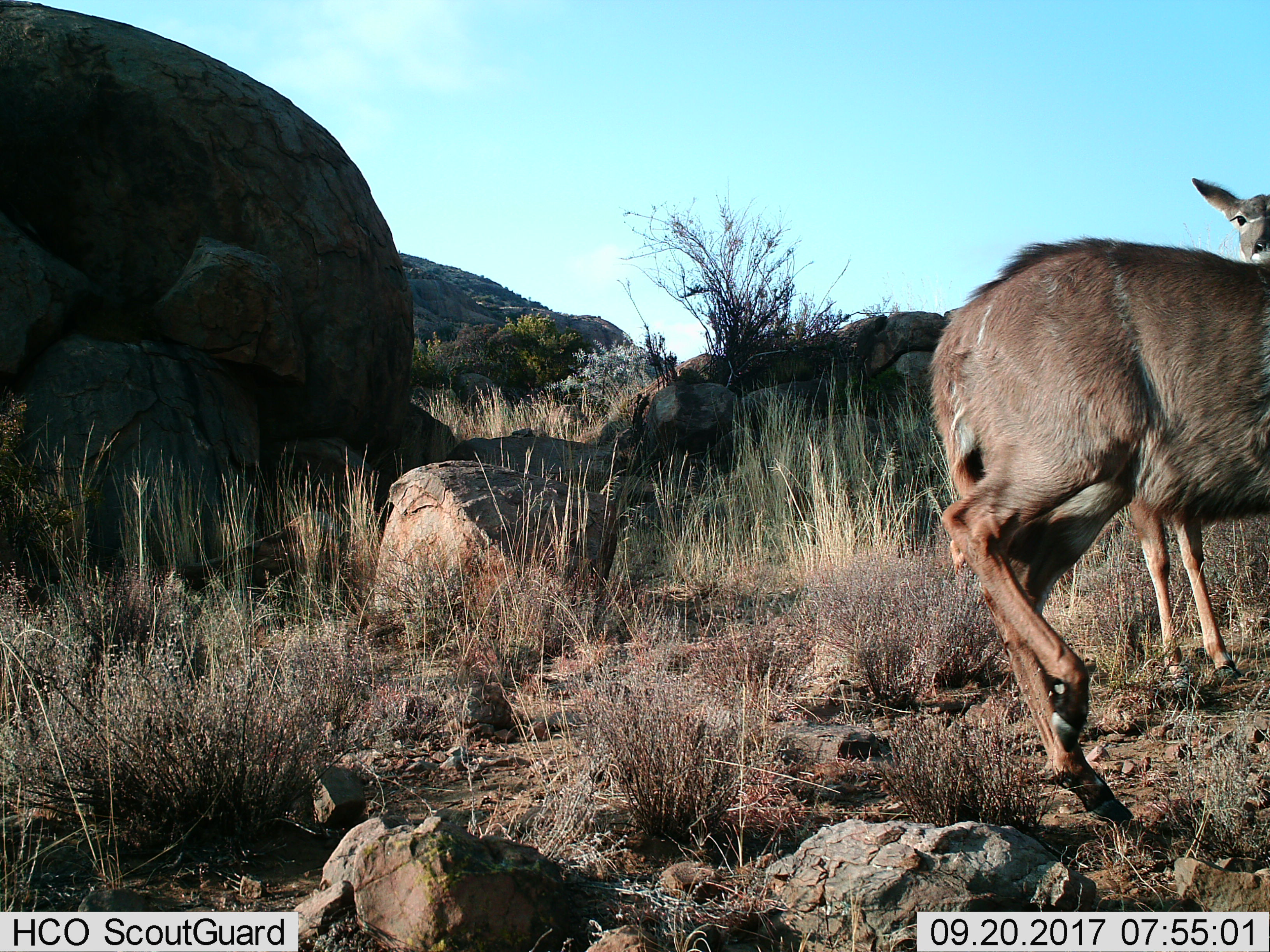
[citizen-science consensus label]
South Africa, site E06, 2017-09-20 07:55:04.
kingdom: Animalia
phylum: Chordata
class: Mammalia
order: Artiodactyla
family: Bovidae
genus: Tragelaphus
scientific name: Tragelaphus strepsiceros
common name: greater kudu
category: kudu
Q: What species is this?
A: Kudu (greater kudu) (Tragelaphus strepsiceros).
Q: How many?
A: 2.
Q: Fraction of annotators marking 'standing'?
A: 67%.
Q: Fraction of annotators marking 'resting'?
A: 0%.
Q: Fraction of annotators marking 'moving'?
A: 83%.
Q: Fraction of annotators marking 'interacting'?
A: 17%.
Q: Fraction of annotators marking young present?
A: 0%.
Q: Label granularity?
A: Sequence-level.